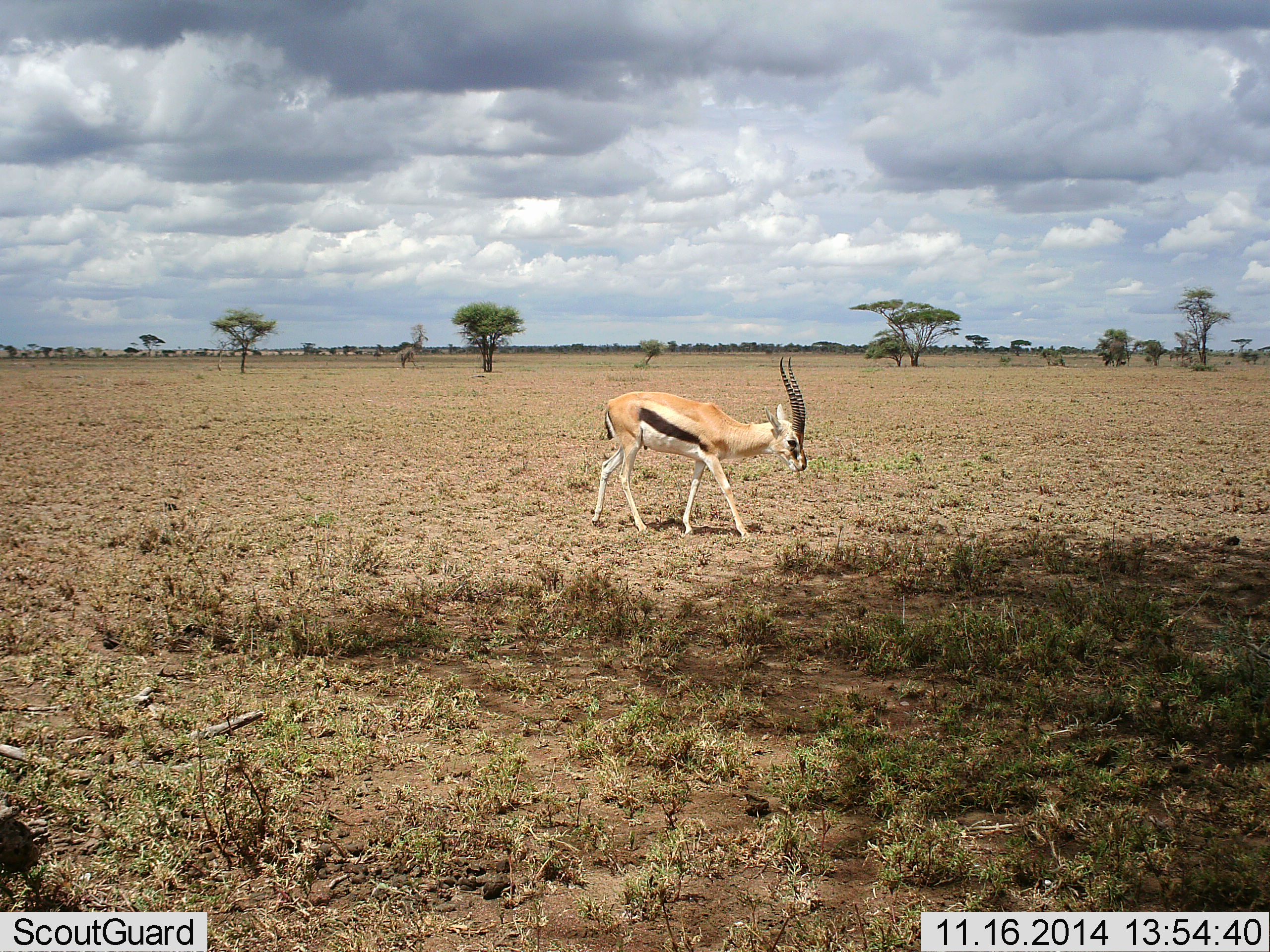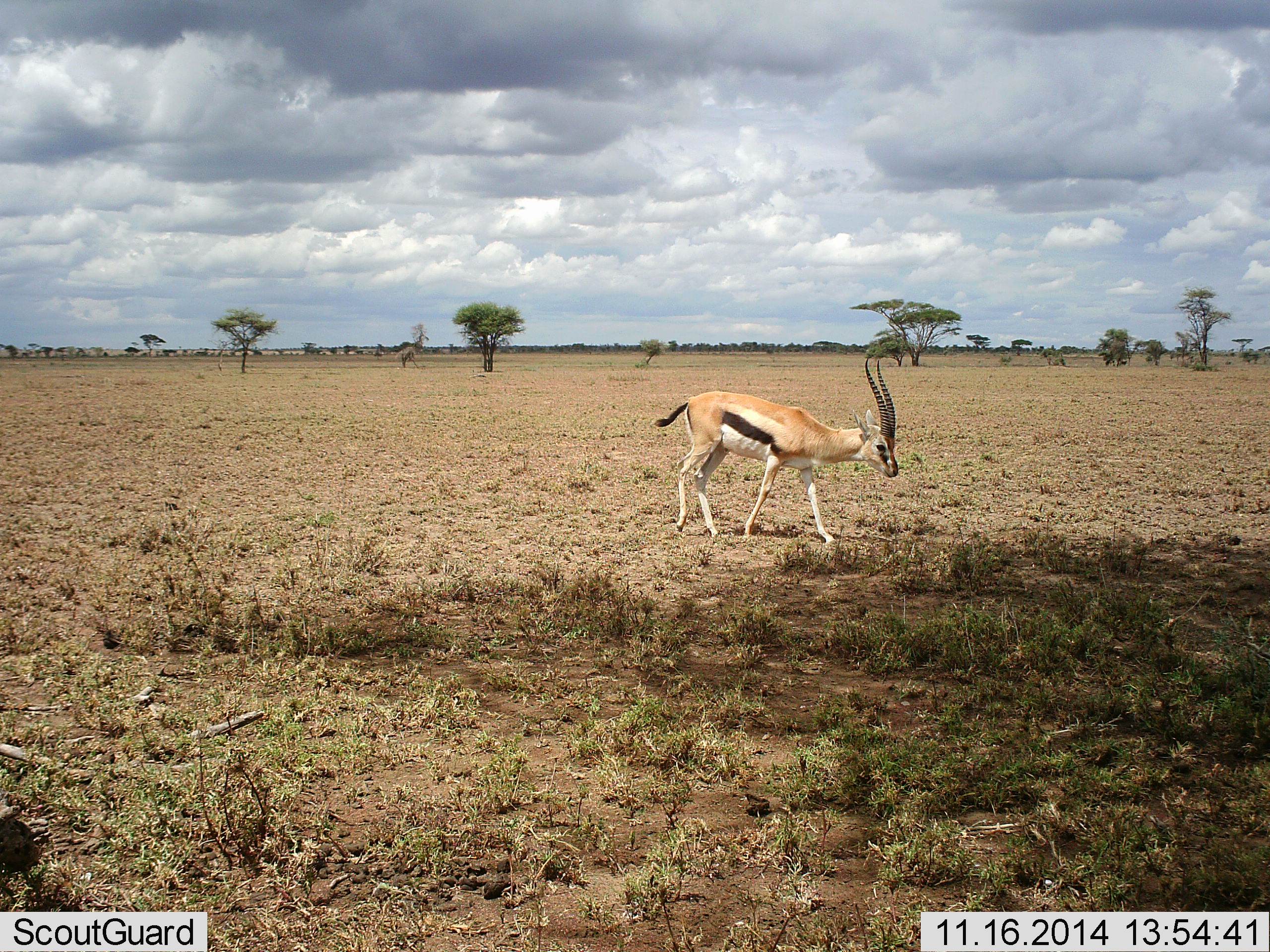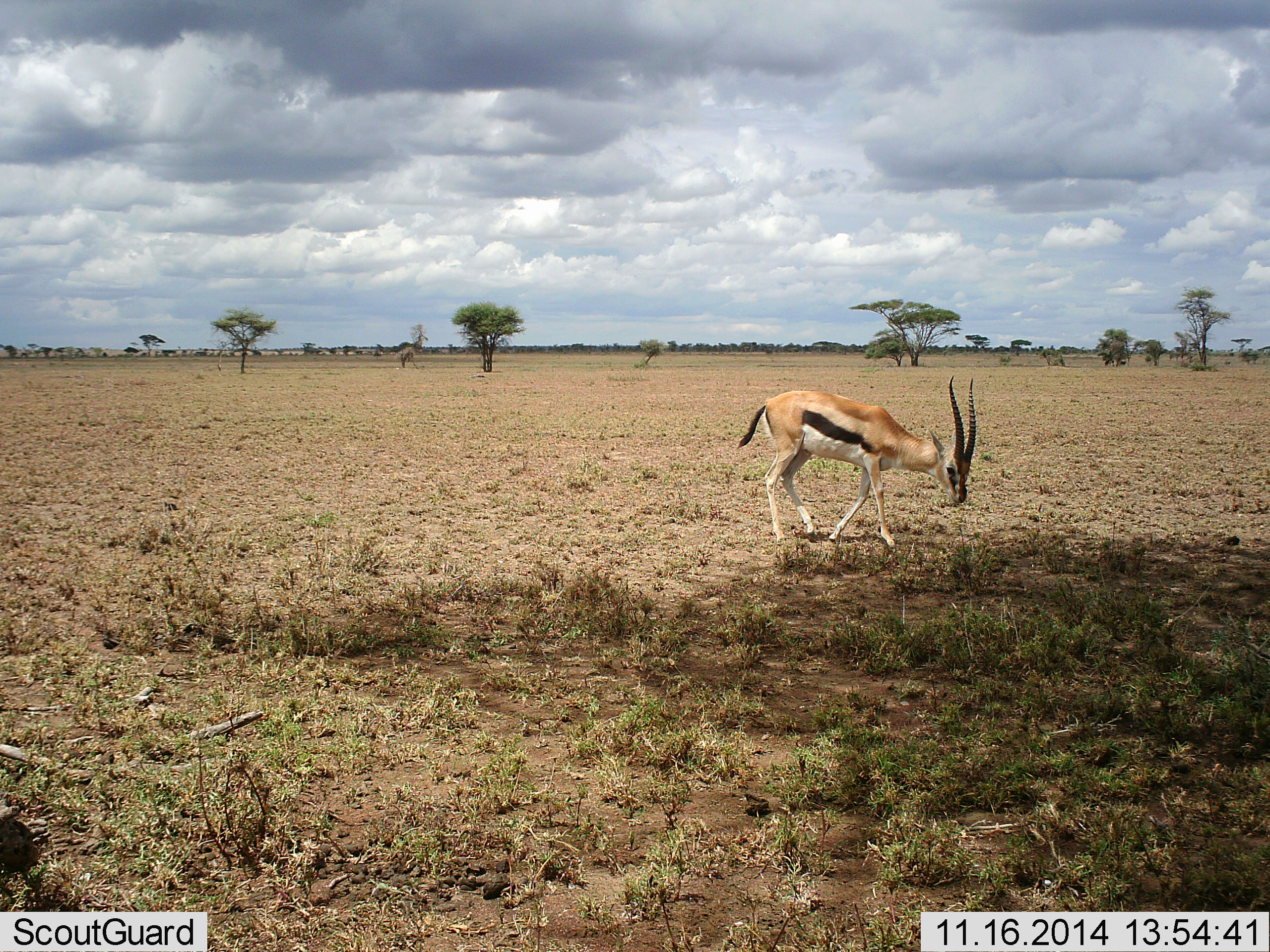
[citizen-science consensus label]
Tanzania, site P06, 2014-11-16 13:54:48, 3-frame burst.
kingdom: Animalia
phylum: Chordata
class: Mammalia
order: Artiodactyla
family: Bovidae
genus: Eudorcas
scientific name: Eudorcas thomsonii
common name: thomson's gazelle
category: gazellethomsons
Gazellethomsons (thomson's gazelle) (Eudorcas thomsonii), count 1. Behavior (volunteer vote fractions): standing 10%, resting 0%, moving 90%, interacting 0%. Young present (vote fraction): 0%. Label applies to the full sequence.